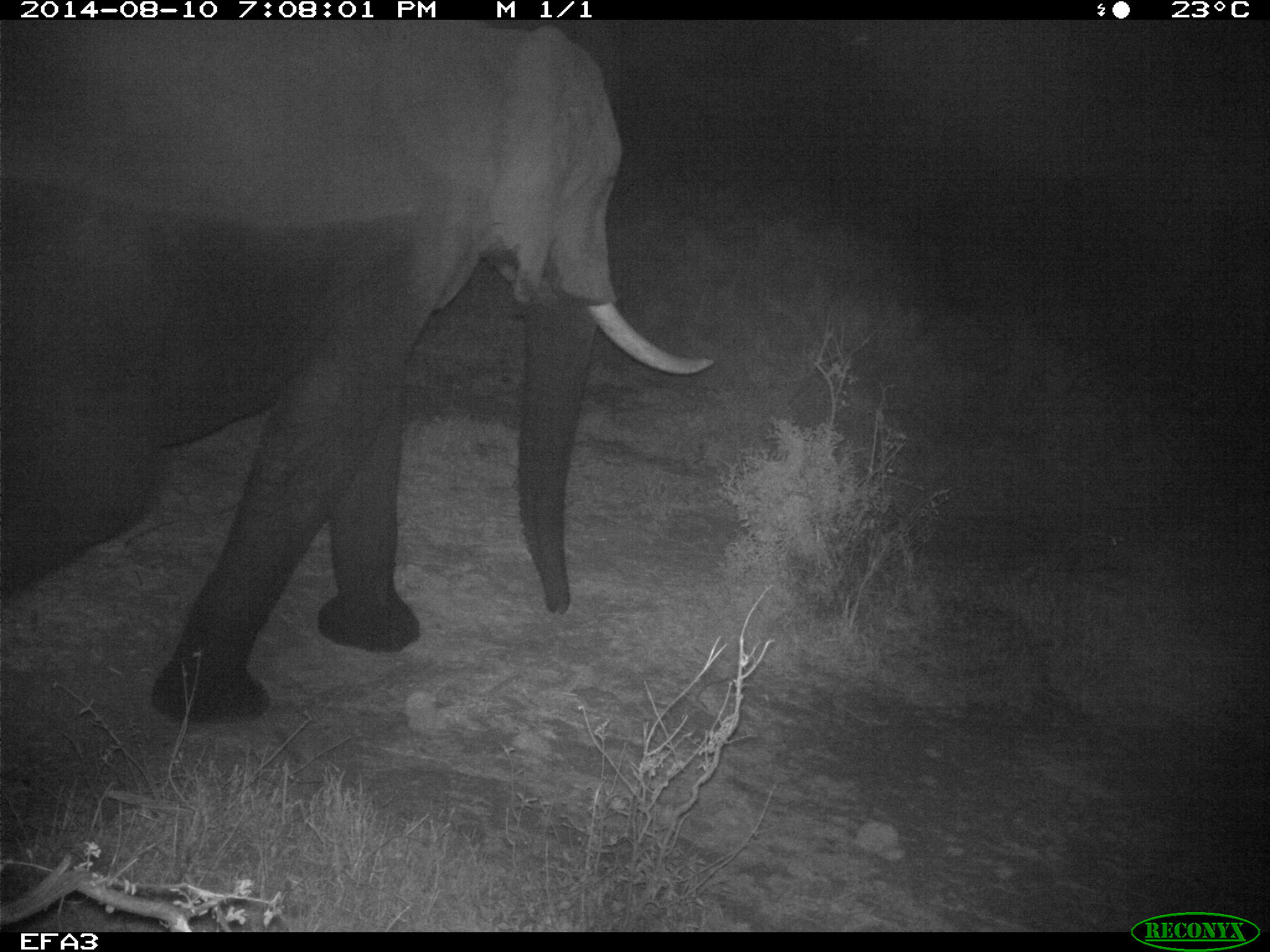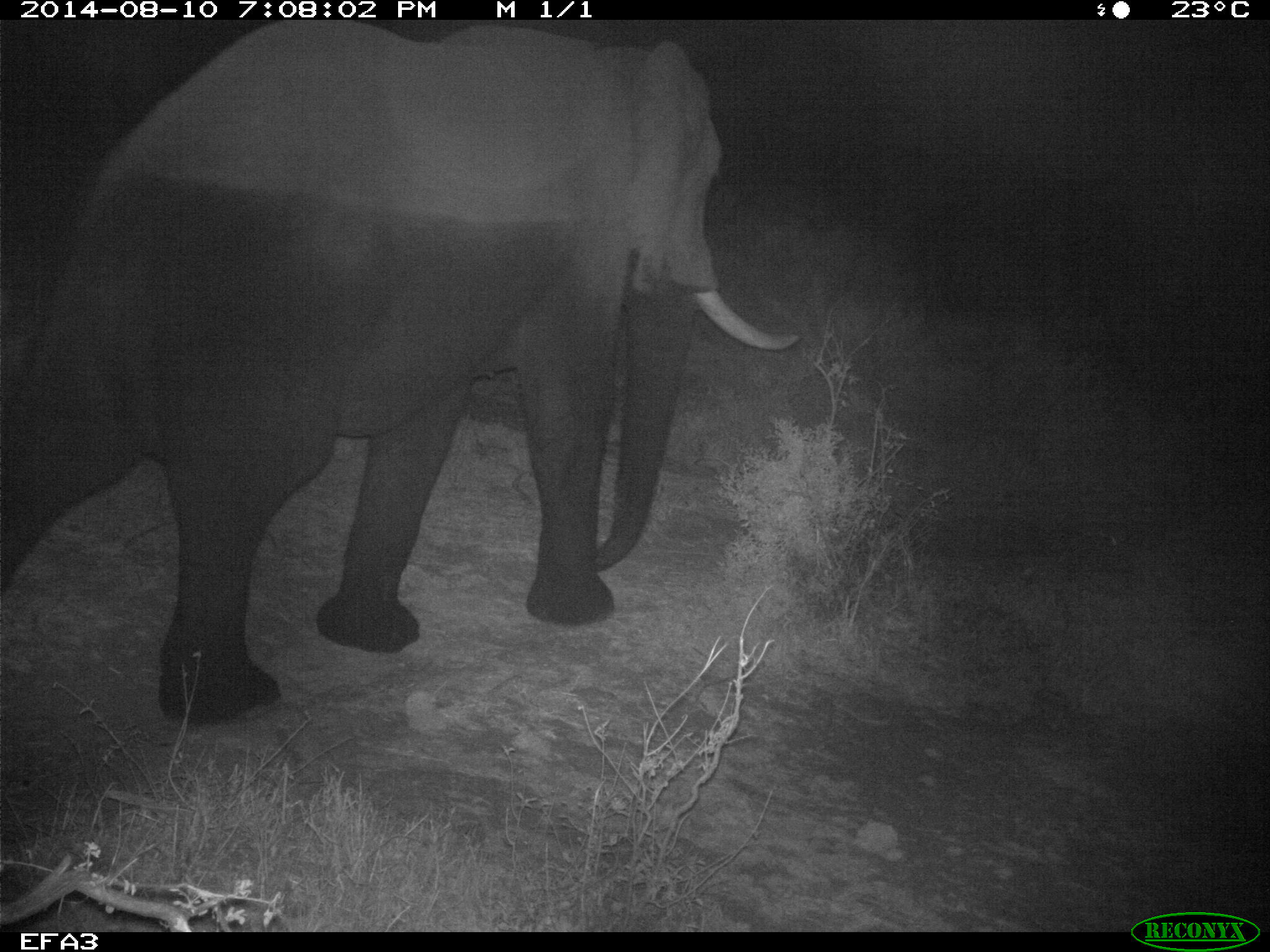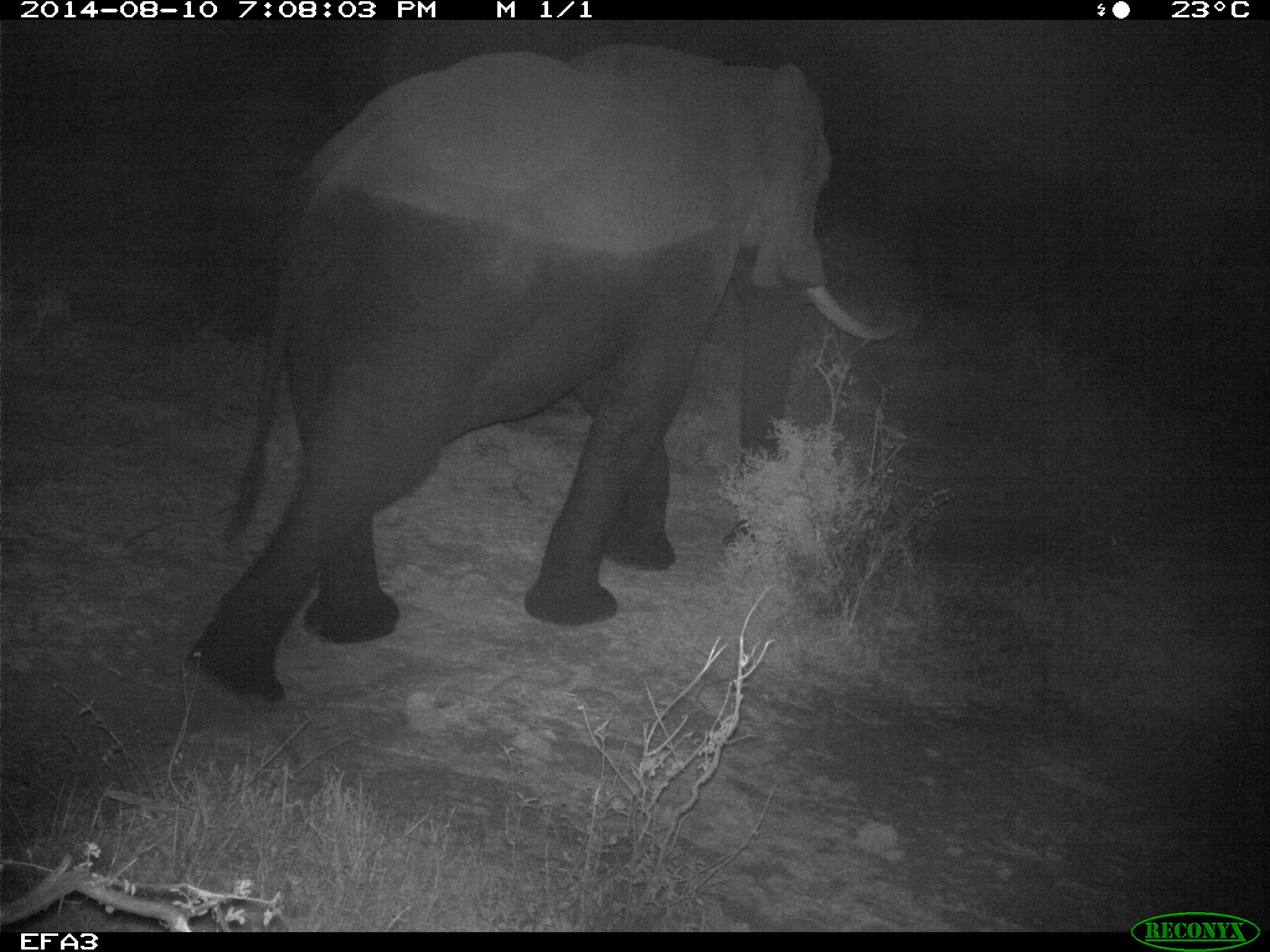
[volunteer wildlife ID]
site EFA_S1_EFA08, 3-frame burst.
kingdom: Animalia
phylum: Chordata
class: Mammalia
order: Proboscidea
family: Elephantidae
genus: Loxodonta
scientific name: Loxodonta africana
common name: african bush elephant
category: elephant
Elephant (african bush elephant) (Loxodonta africana), count 1. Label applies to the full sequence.